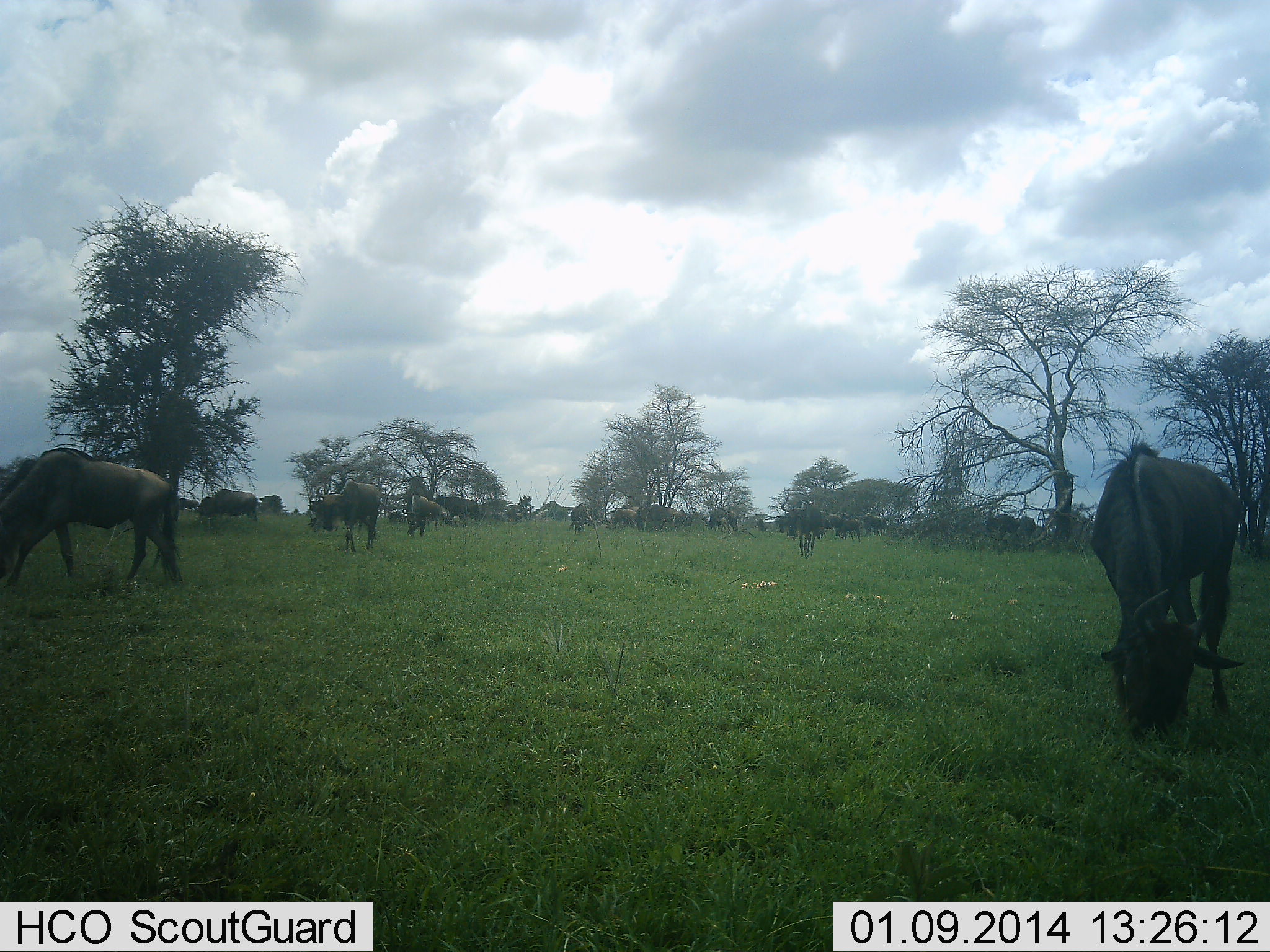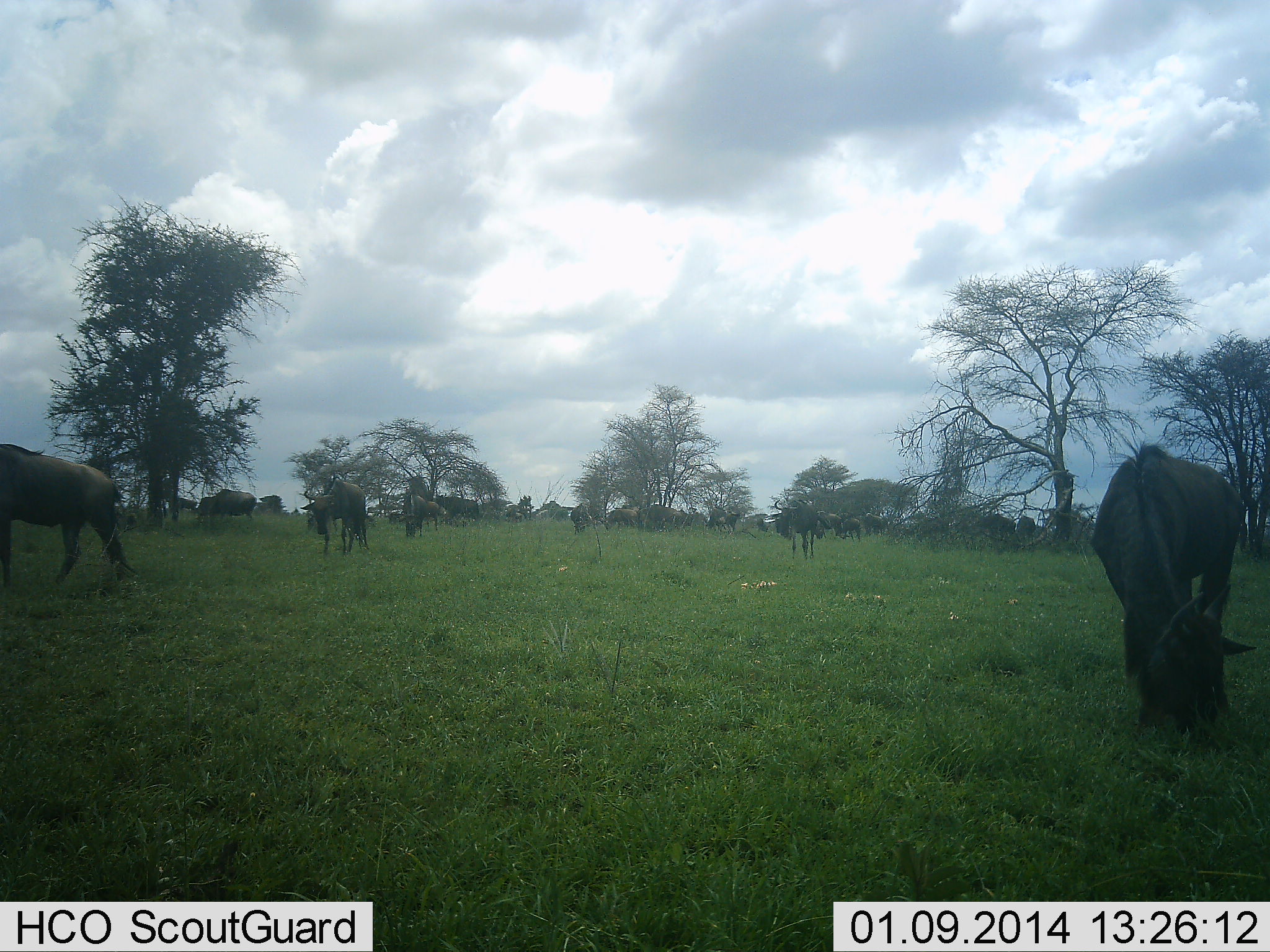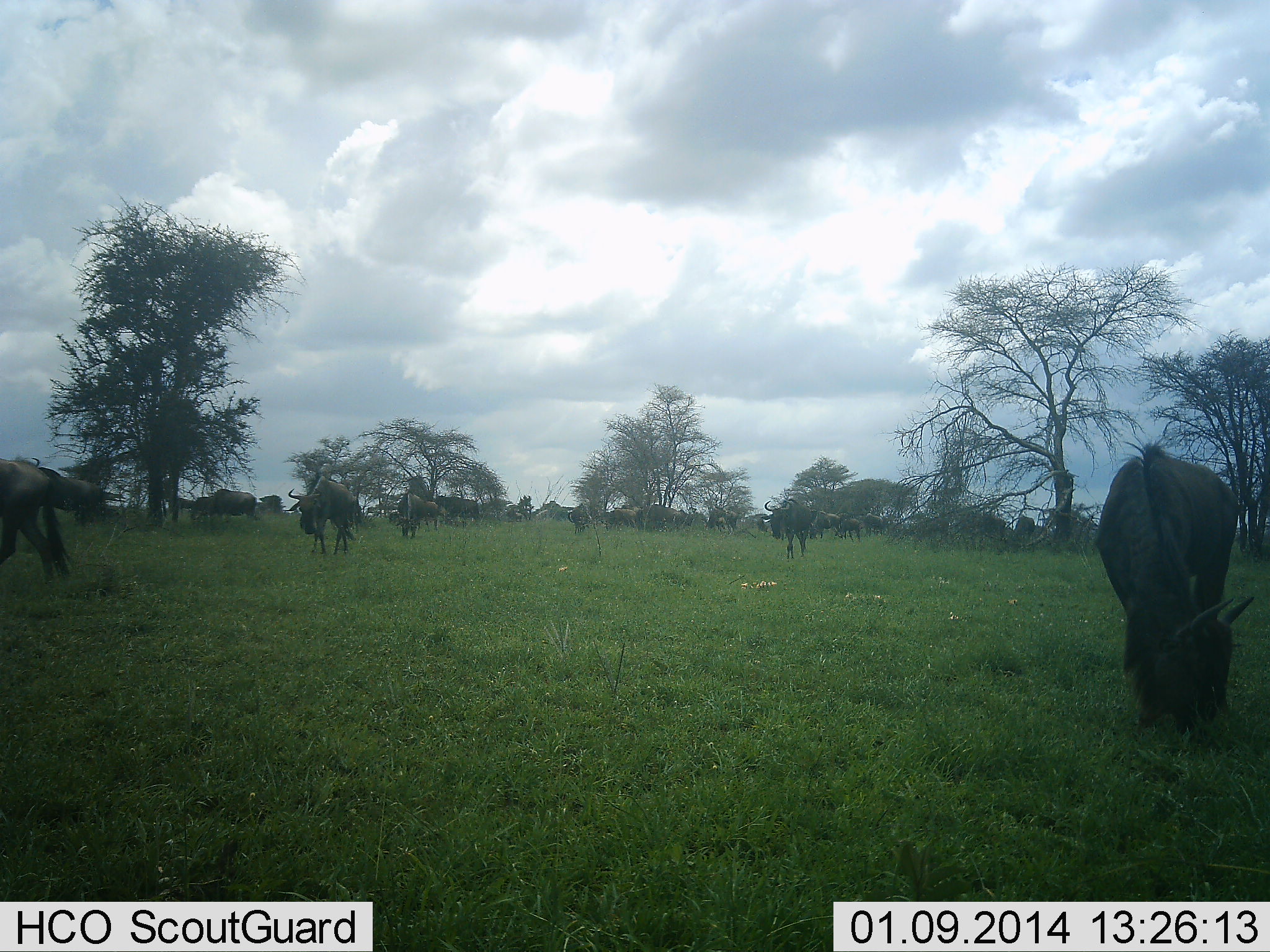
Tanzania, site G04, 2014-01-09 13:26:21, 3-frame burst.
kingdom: Animalia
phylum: Chordata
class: Mammalia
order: Artiodactyla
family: Bovidae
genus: Connochaetes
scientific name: Connochaetes taurinus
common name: blue wildebeest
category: wildebeest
Wildebeest (blue wildebeest) (Connochaetes taurinus), count 11-50. Behavior (volunteer vote fractions): standing 40%, resting 0%, moving 60%, interacting 0%. Young present (vote fraction): 10%. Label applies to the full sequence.